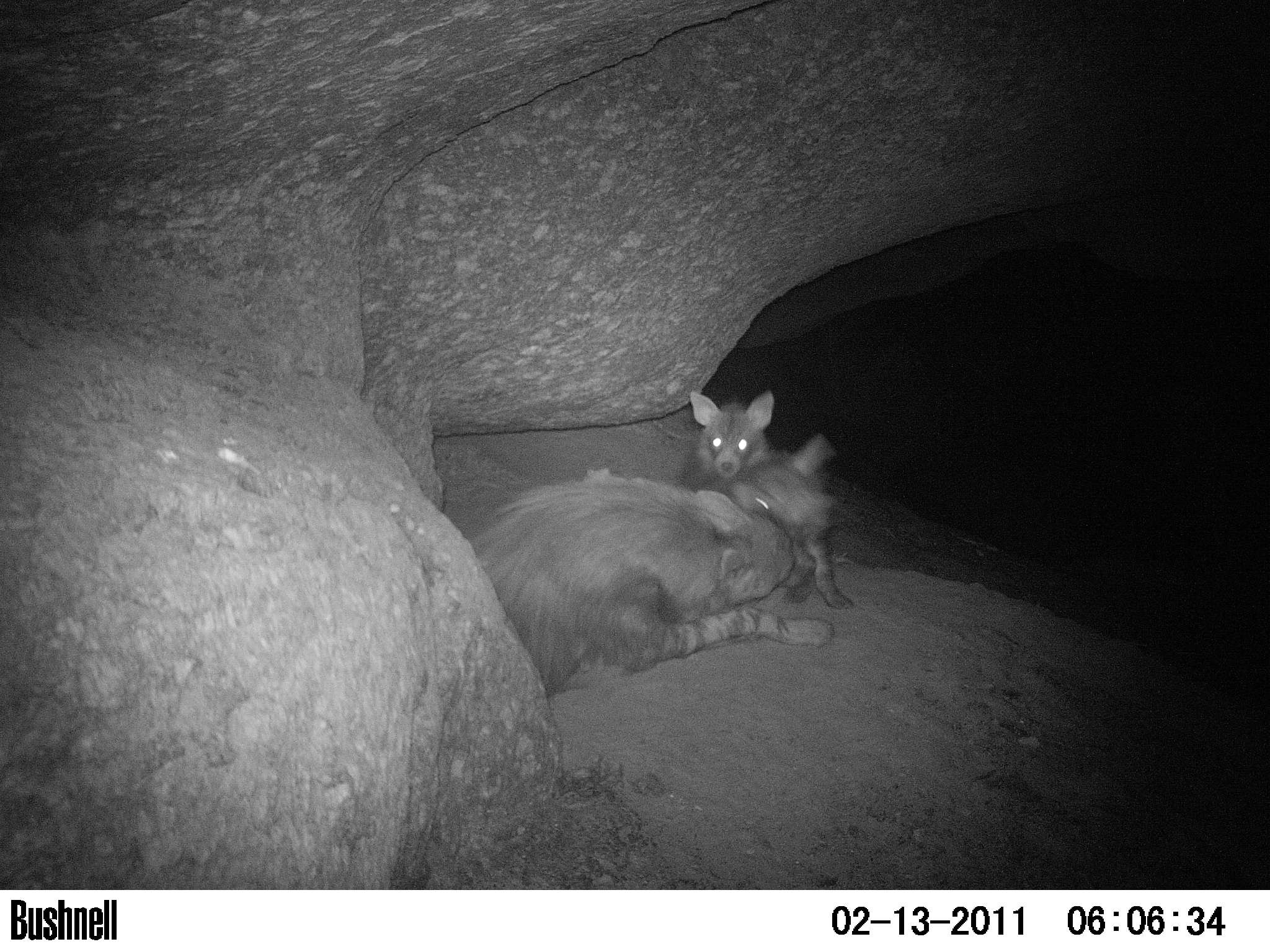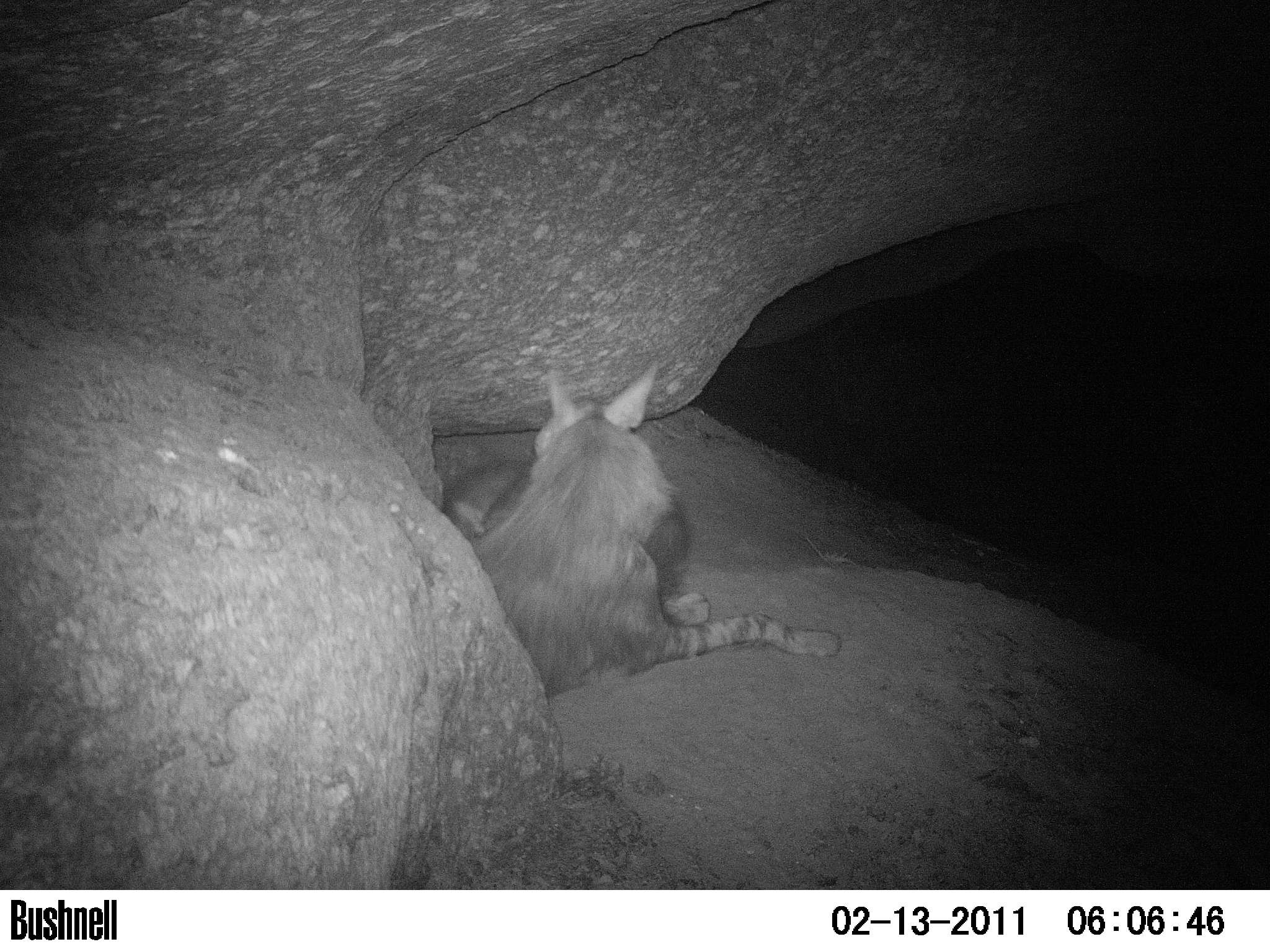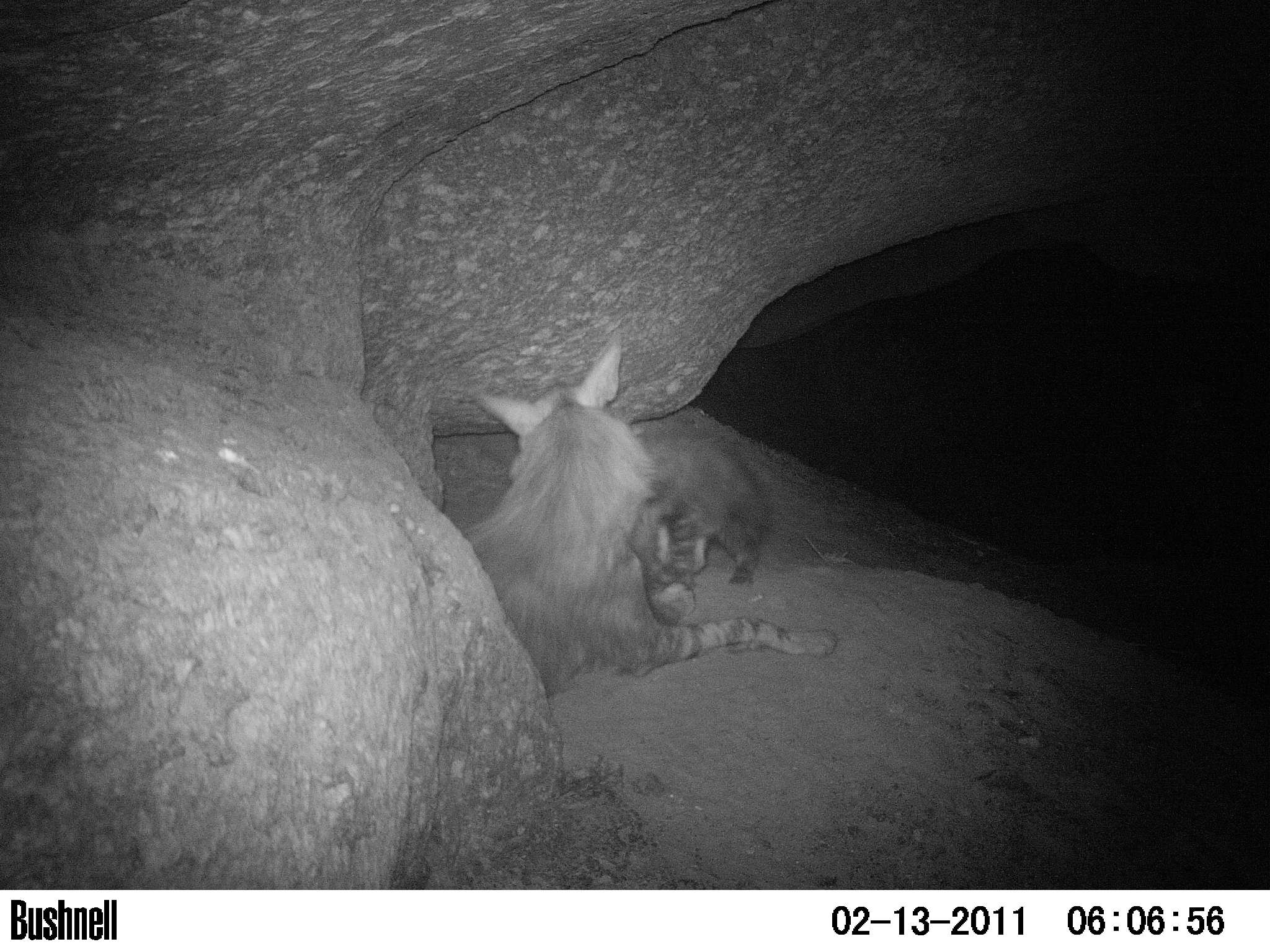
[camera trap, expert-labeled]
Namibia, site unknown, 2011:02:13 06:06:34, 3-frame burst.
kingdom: Animalia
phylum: Chordata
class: Mammalia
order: Carnivora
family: Hyaenidae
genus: Parahyaena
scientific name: Parahyaena brunnea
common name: brown hyena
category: hyaena brunnea